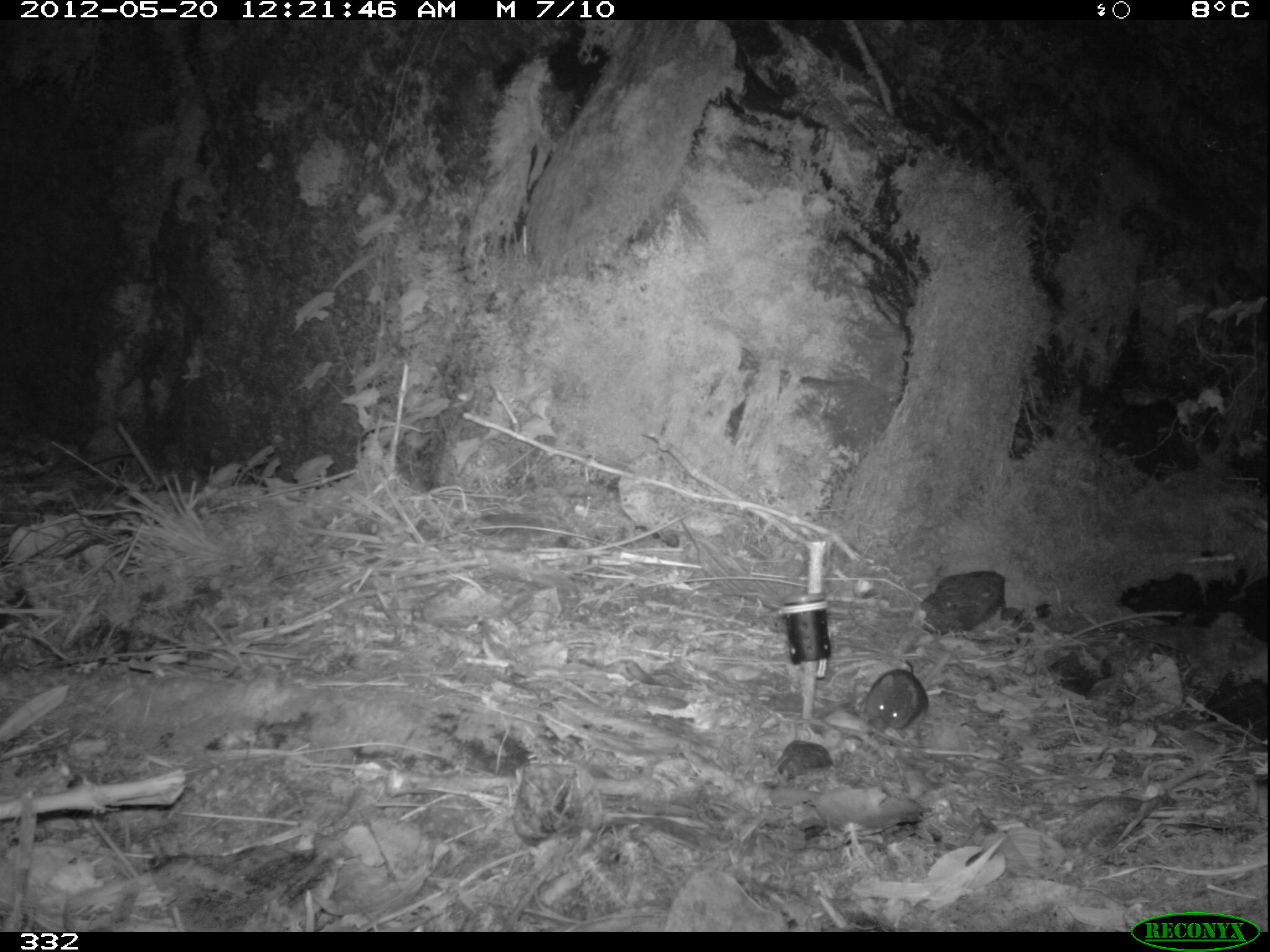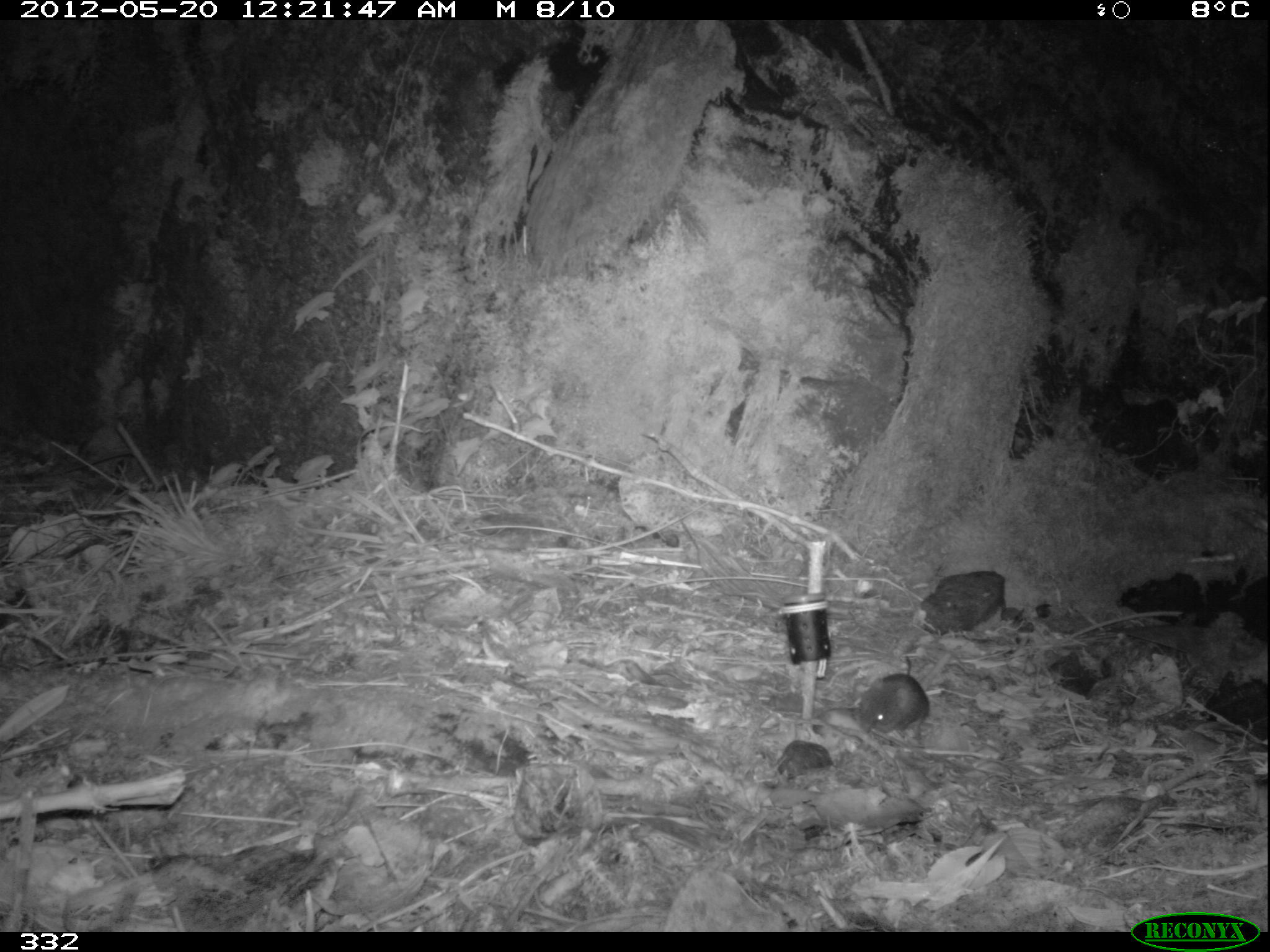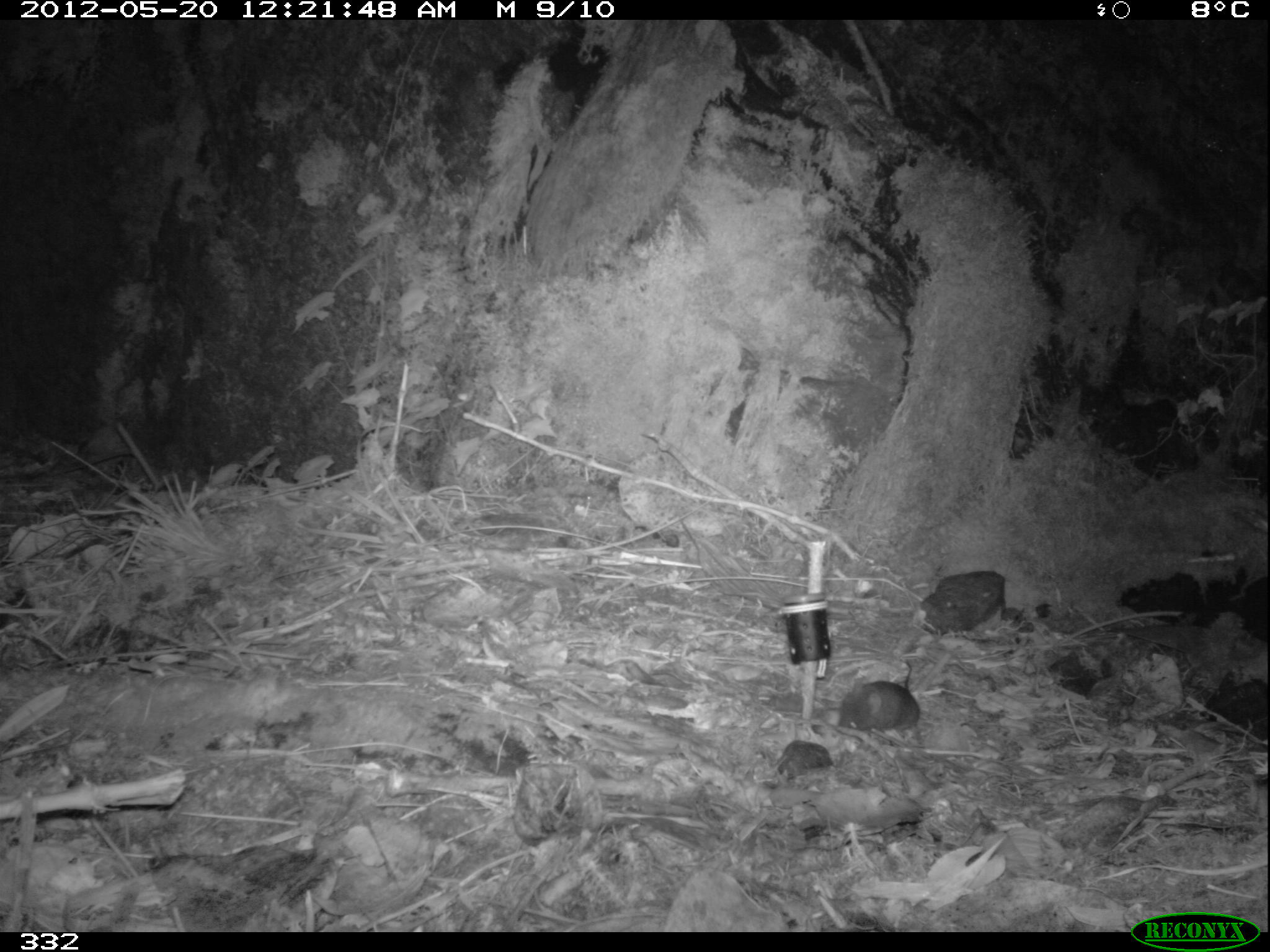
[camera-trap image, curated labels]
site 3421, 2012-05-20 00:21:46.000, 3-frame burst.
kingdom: Animalia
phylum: Chordata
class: Mammalia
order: Rodentia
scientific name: Rodentia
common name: rodents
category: unknown rodent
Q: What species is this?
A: Unknown rodent (rodents) (Rodentia).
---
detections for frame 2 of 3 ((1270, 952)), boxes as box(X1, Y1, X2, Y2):
unknown rodent: box(854, 653, 930, 741)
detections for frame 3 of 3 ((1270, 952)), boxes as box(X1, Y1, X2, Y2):
unknown rodent: box(836, 659, 920, 732)